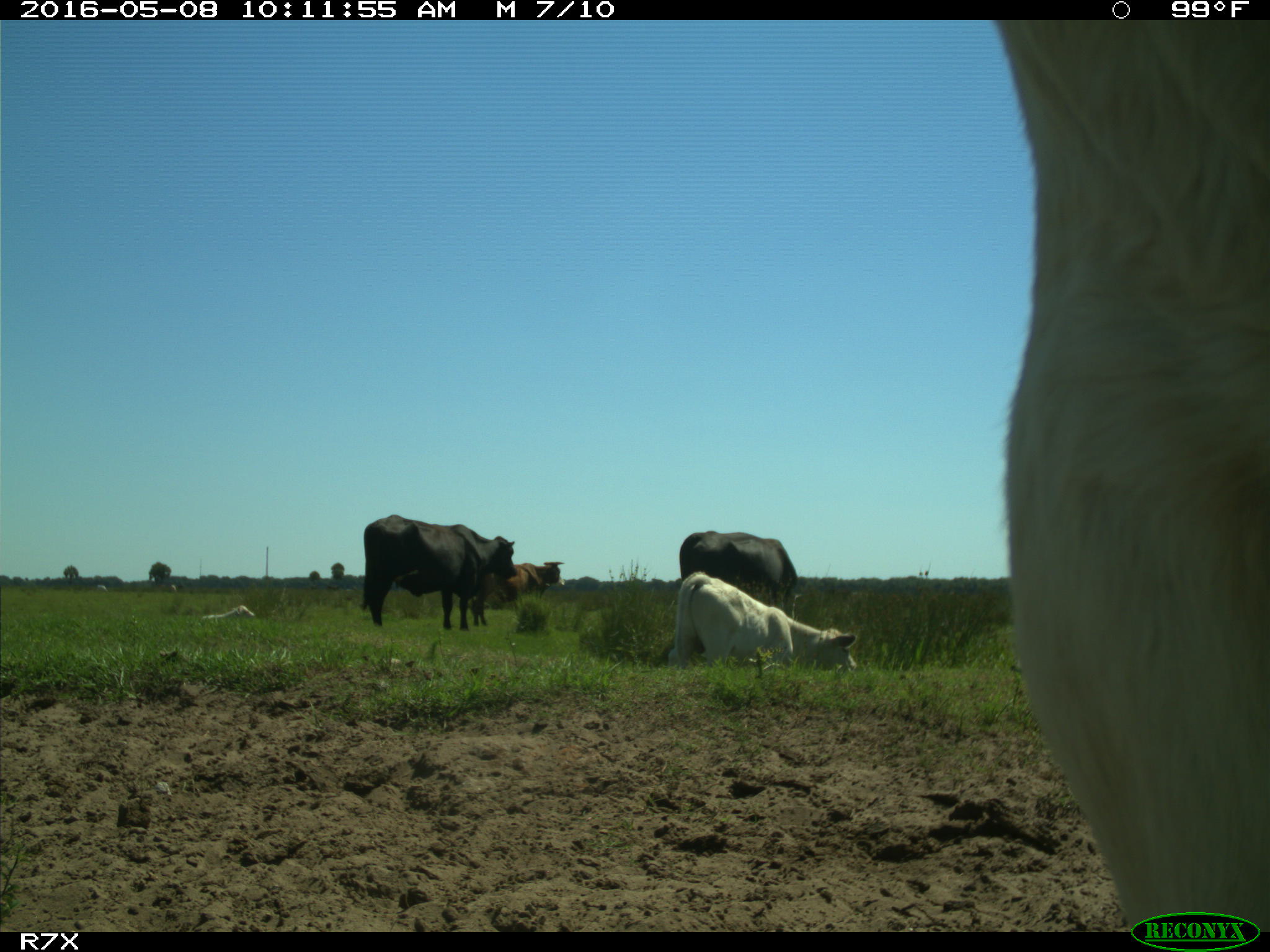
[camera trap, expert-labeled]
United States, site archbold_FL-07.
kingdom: Animalia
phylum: Chordata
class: Mammalia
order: Artiodactyla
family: Bovidae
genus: Bos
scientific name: Bos taurus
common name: domestic cow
Bos taurus (domestic cow).